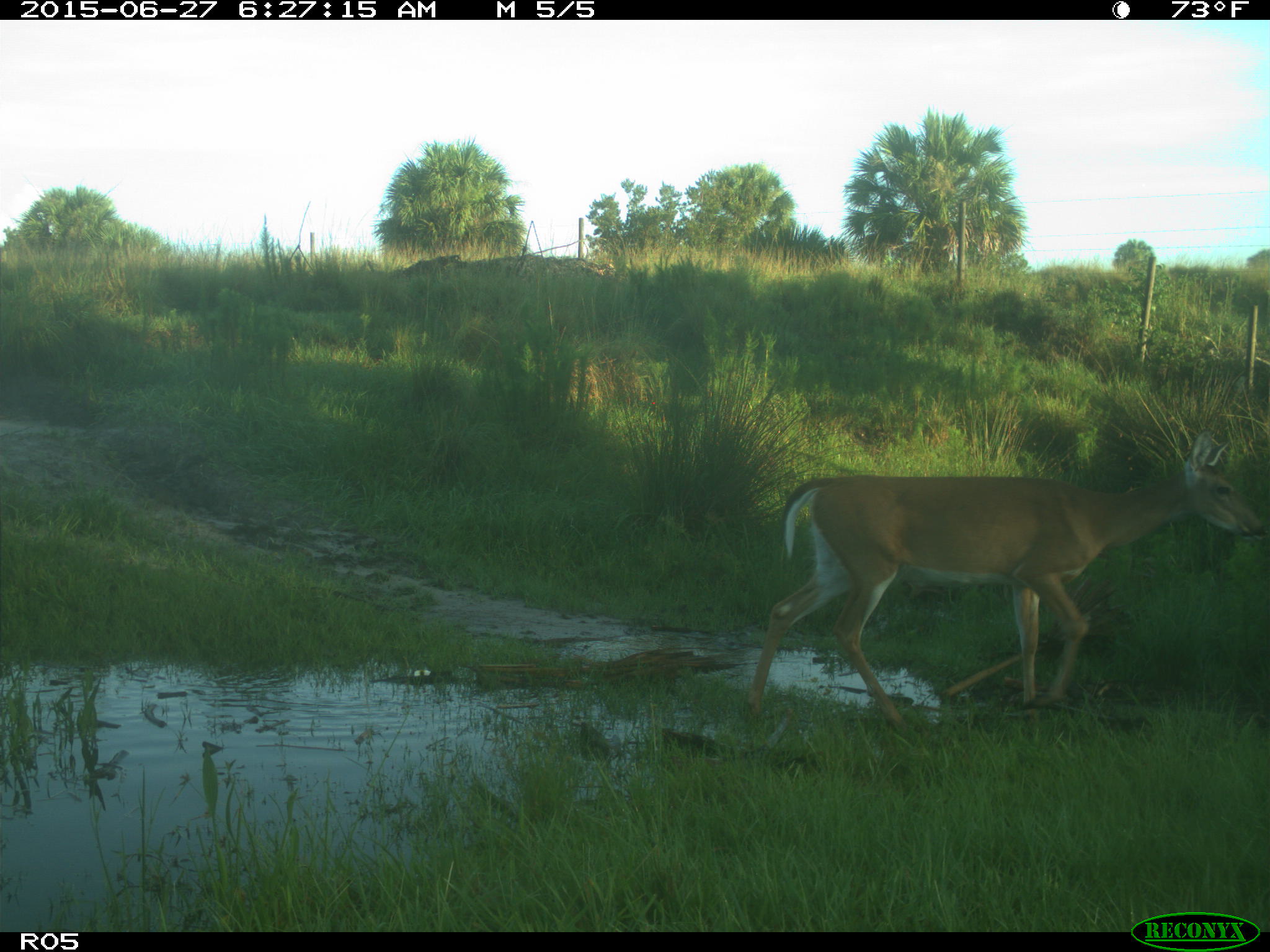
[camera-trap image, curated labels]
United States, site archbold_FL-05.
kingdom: Animalia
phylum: Chordata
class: Mammalia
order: Artiodactyla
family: Cervidae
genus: Odocoileus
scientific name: Odocoileus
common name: deer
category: unidentified deer